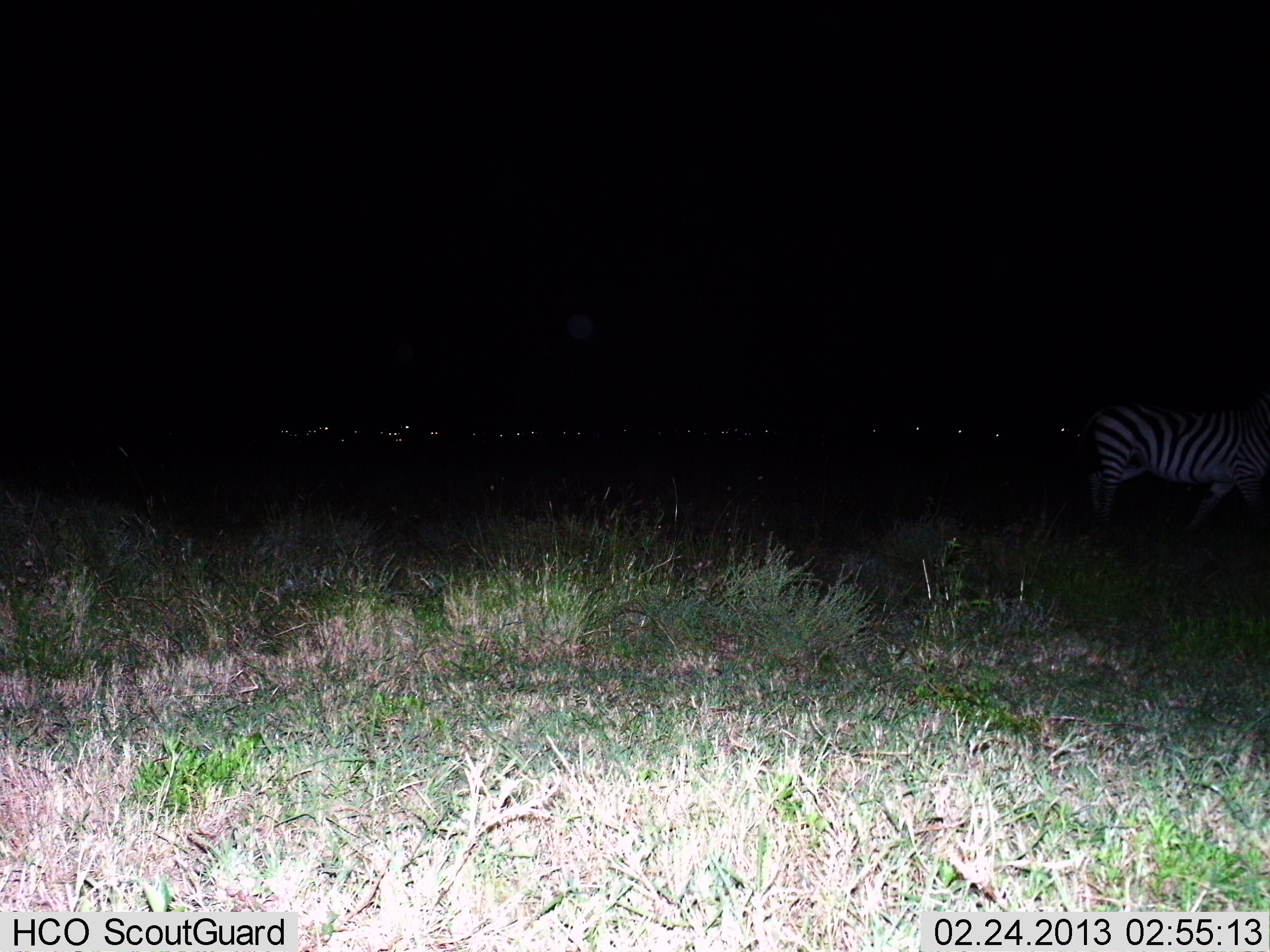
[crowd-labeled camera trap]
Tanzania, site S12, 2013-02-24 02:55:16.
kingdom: Animalia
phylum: Chordata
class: Mammalia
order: Perissodactyla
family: Equidae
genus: Equus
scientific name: Equus quagga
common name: plains zebra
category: zebra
Zebra (plains zebra) (Equus quagga), count 1. Behavior (volunteer vote fractions): standing 49%, resting 5%, moving 59%, interacting 3%. Young present (vote fraction): 3%. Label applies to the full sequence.